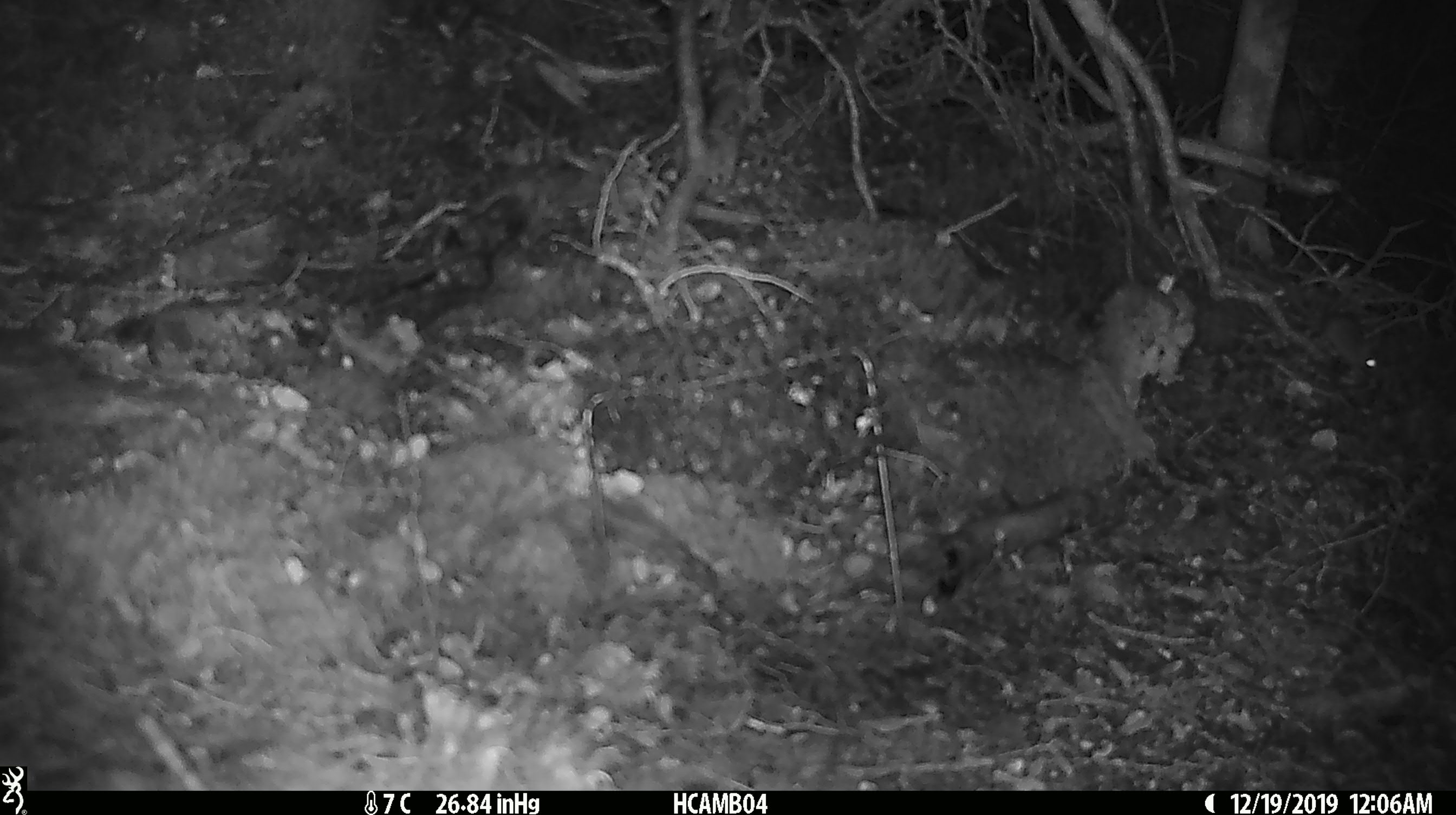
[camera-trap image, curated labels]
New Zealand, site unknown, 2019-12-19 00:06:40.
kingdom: Animalia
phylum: Chordata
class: Mammalia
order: Rodentia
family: Muridae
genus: Mus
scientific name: Mus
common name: mouse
Mouse (Mus).